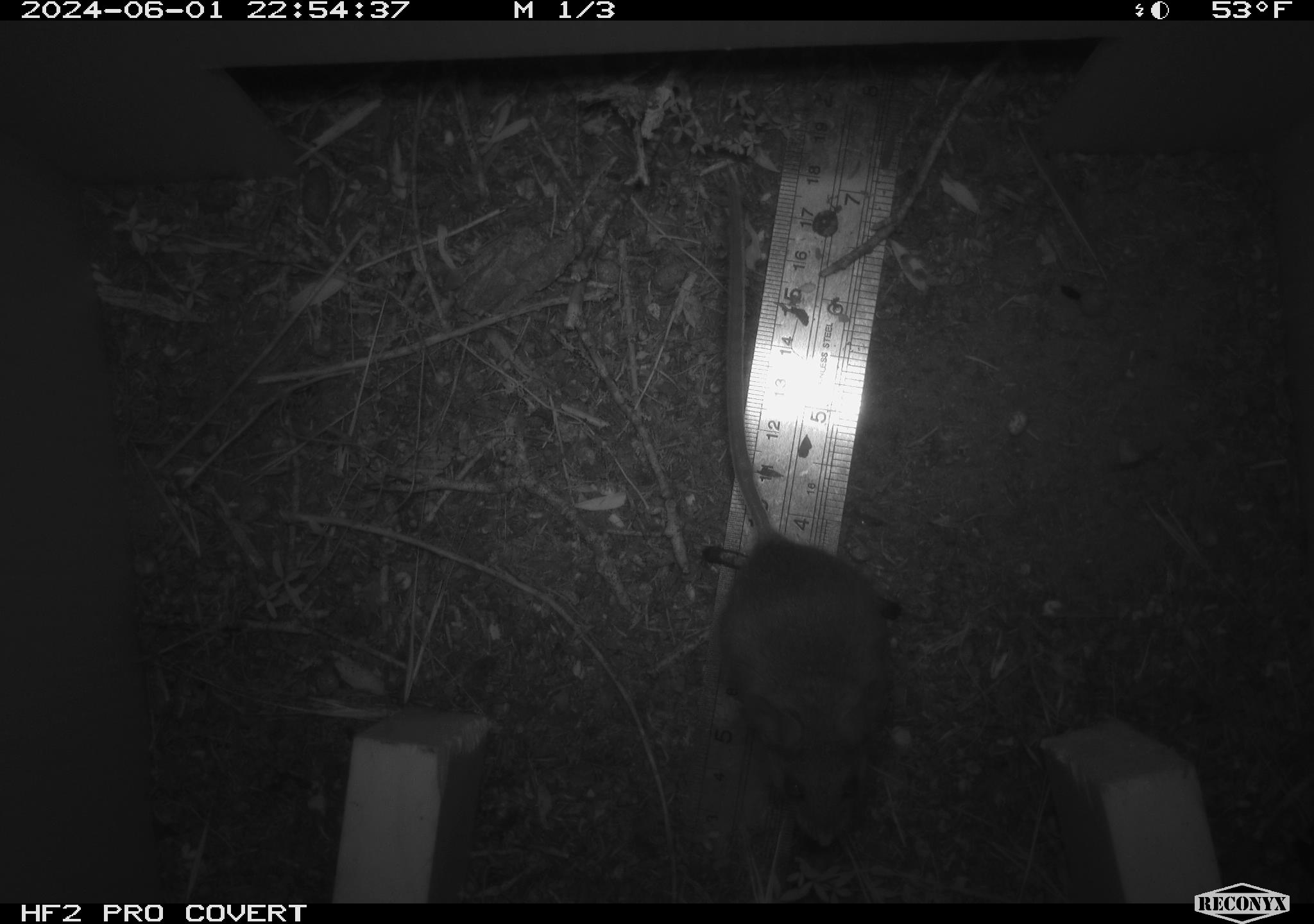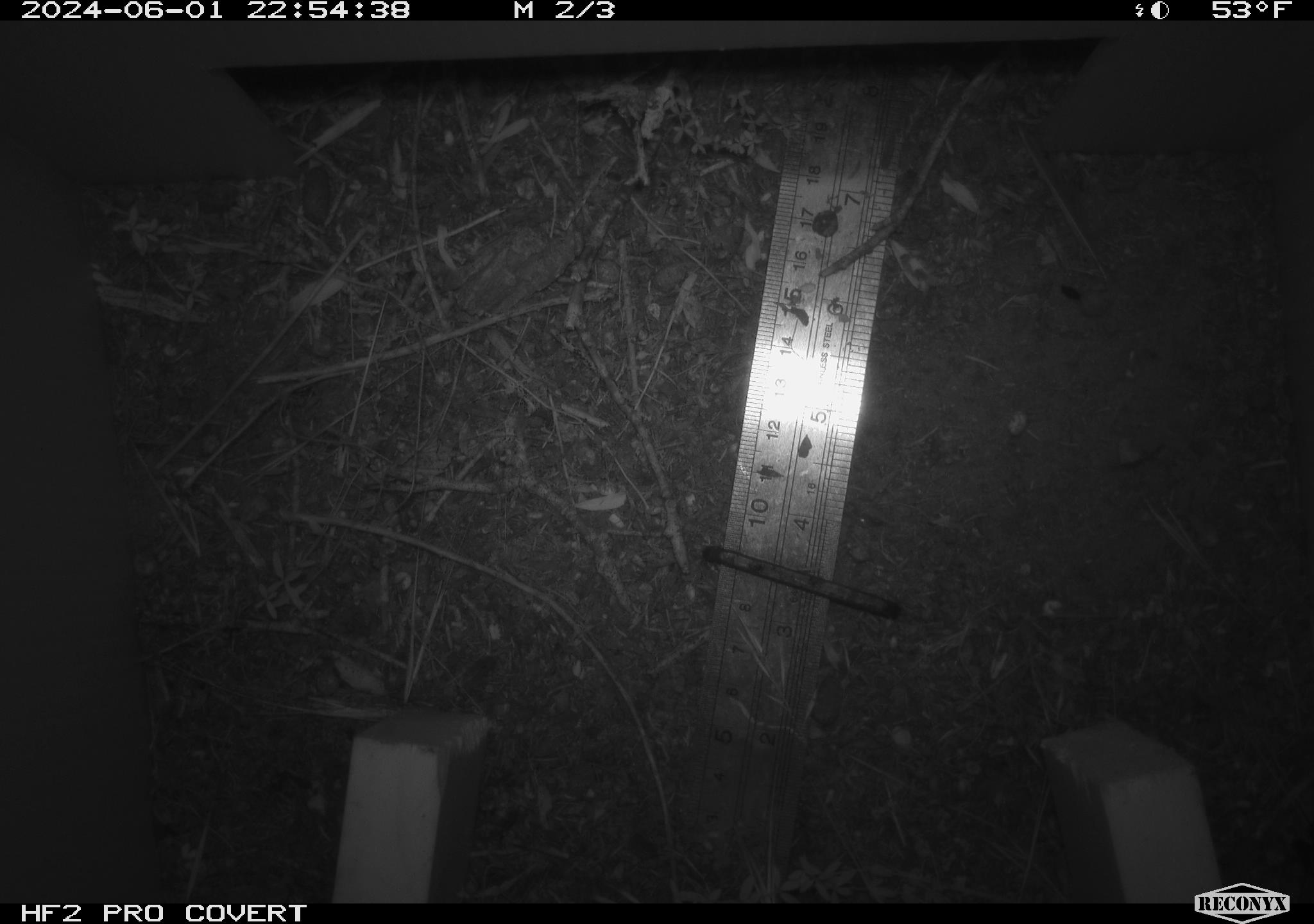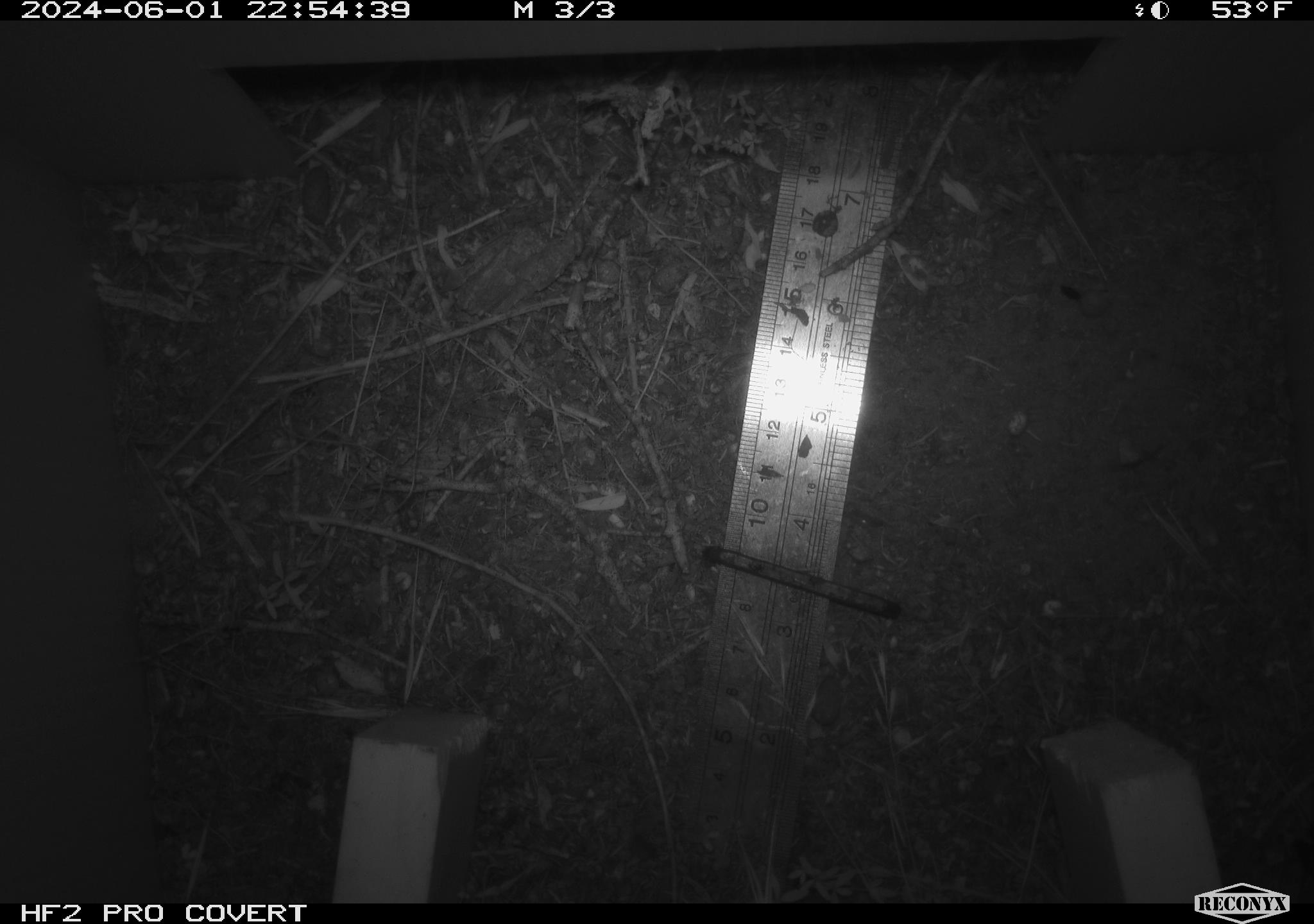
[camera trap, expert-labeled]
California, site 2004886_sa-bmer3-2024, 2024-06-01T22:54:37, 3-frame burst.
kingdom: Animalia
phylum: Chordata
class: Mammalia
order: Rodentia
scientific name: Rodentia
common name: mouse species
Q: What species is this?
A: Mouse species (Rodentia).